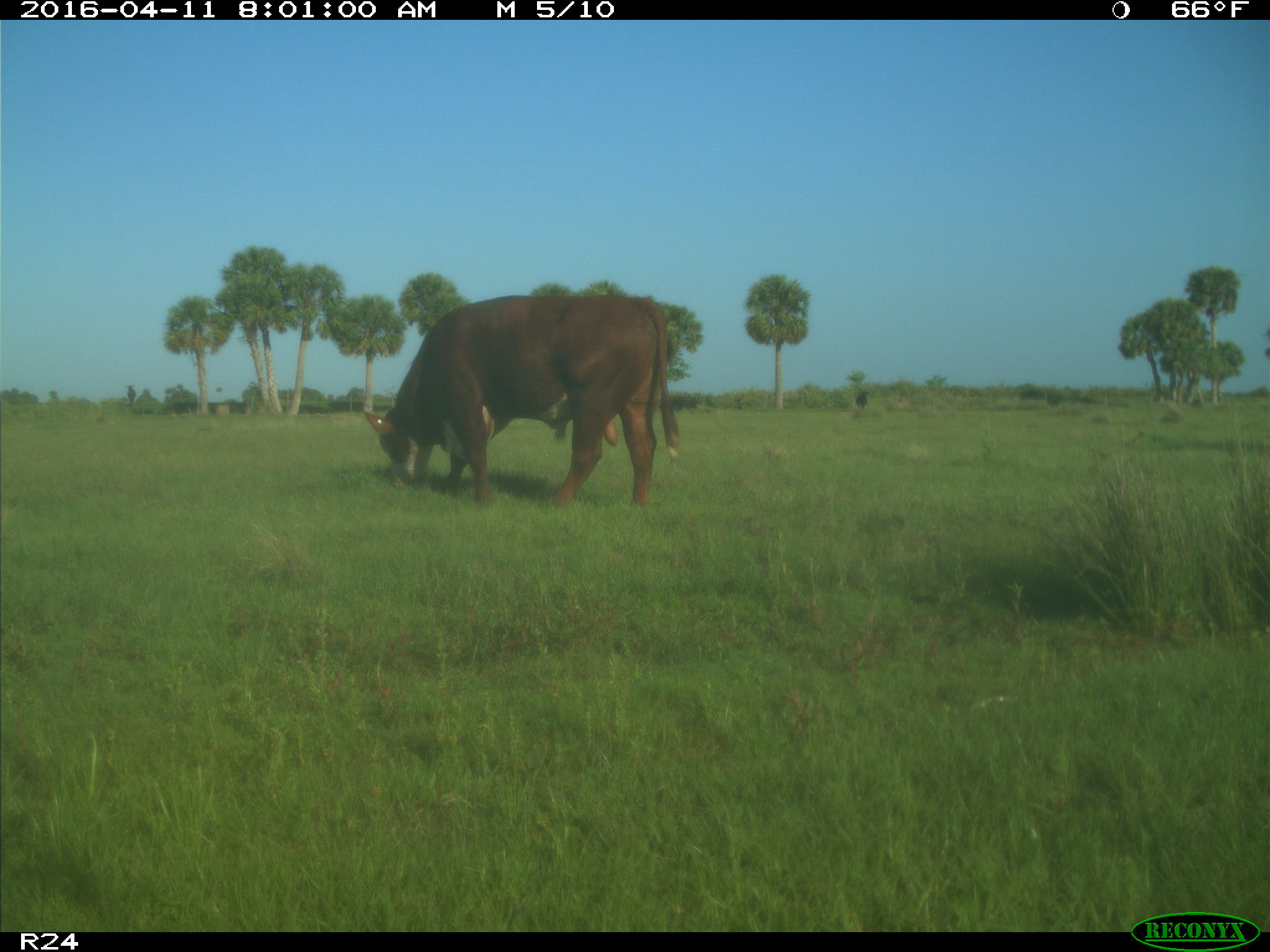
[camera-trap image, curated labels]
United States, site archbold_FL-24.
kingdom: Animalia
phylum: Chordata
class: Mammalia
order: Artiodactyla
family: Bovidae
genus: Bos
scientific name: Bos taurus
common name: domestic cow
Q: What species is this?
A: Bos taurus (domestic cow).